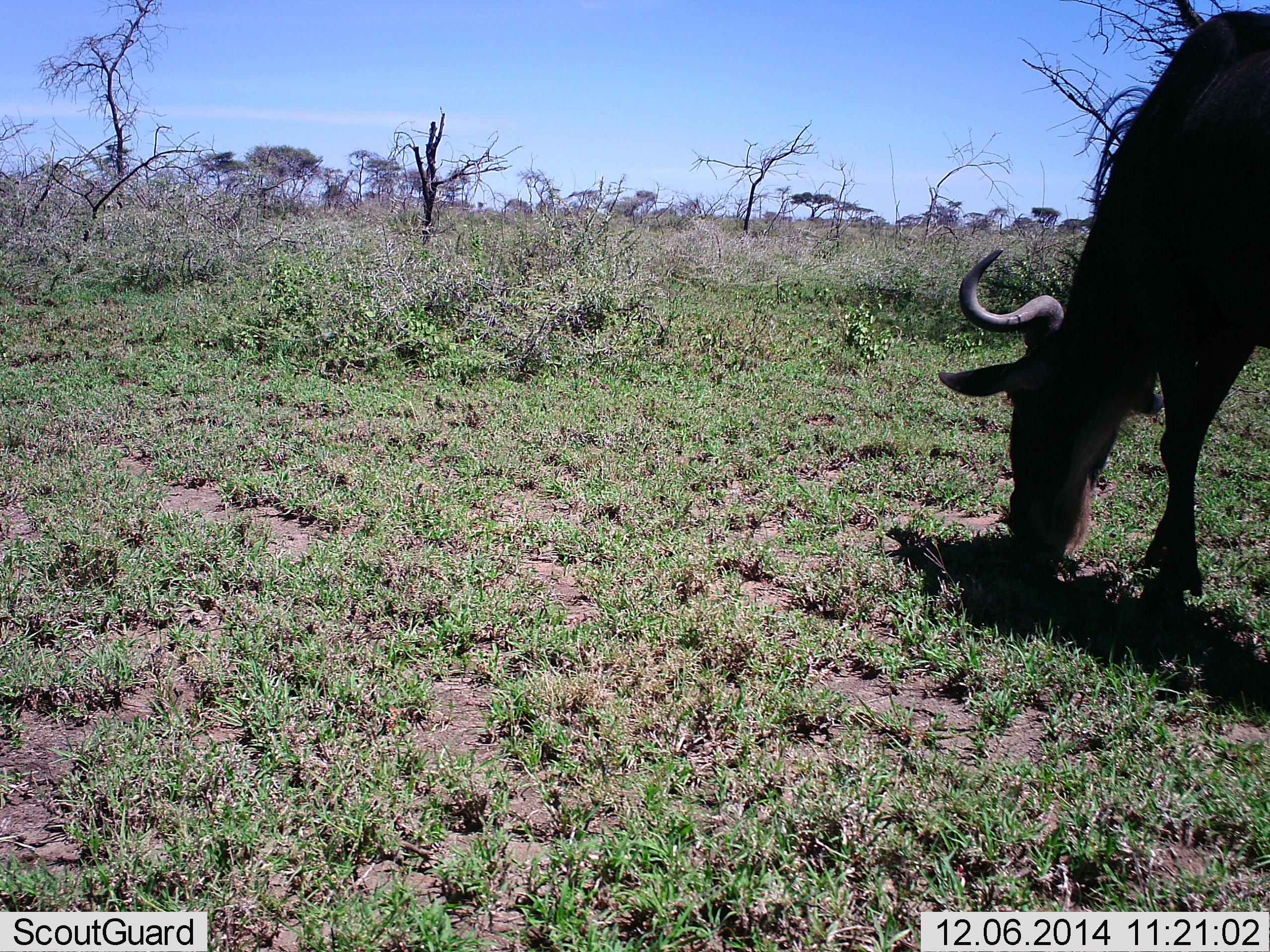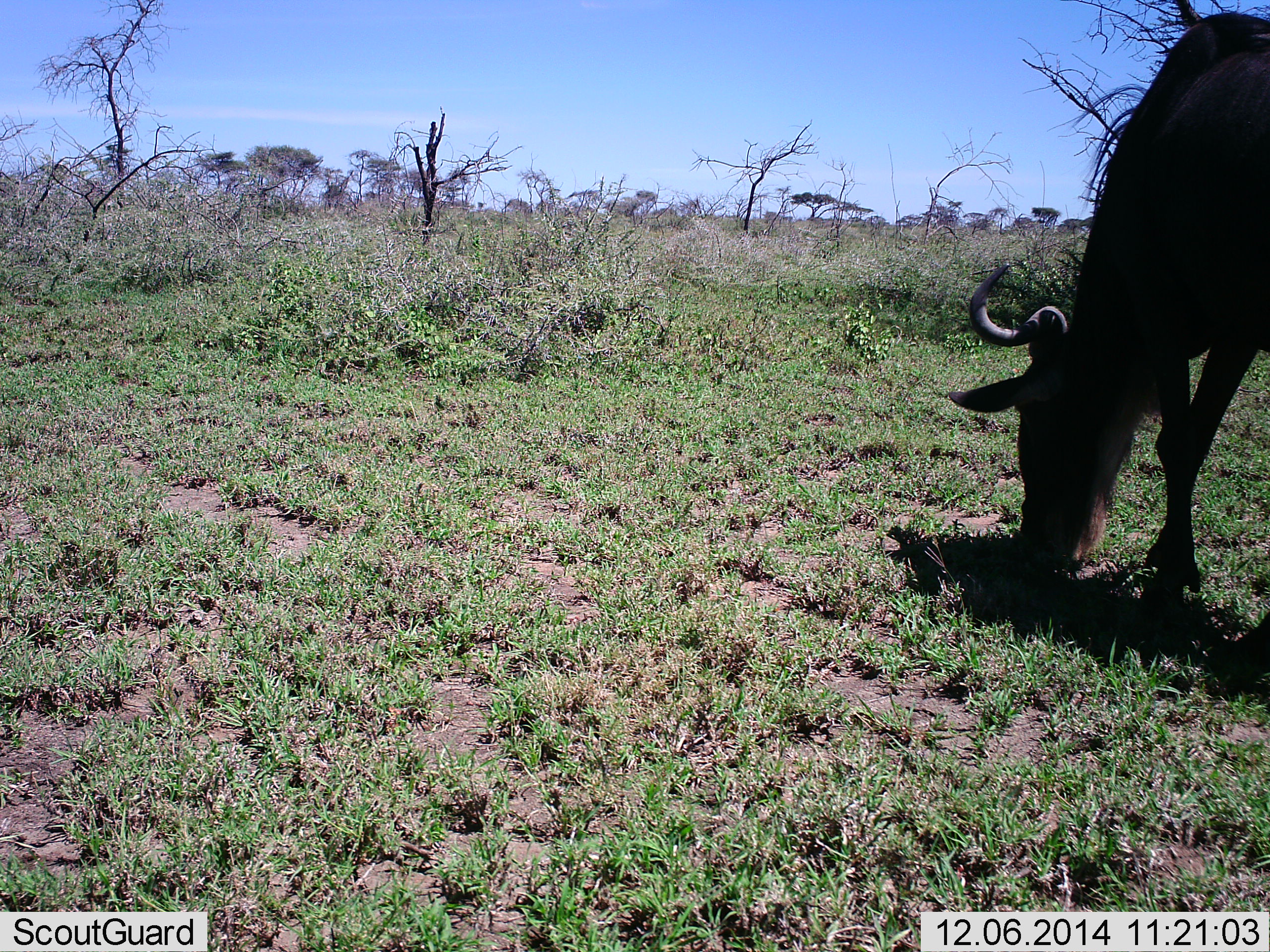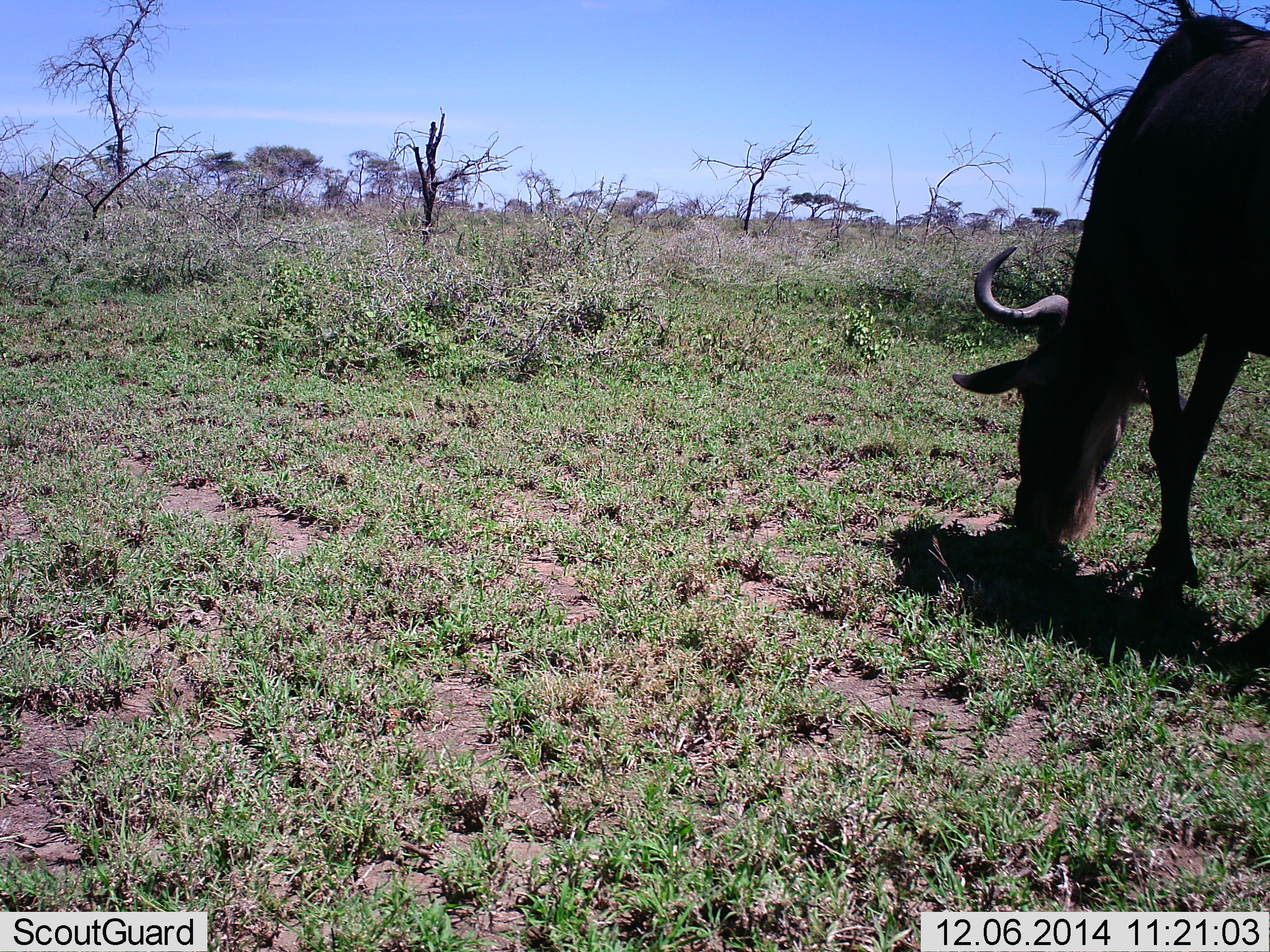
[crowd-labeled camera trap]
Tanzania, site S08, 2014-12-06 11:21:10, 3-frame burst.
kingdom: Animalia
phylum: Chordata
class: Mammalia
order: Artiodactyla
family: Bovidae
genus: Connochaetes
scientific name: Connochaetes taurinus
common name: blue wildebeest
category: wildebeest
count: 1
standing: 0%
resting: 0%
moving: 0%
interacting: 0%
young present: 0%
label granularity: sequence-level